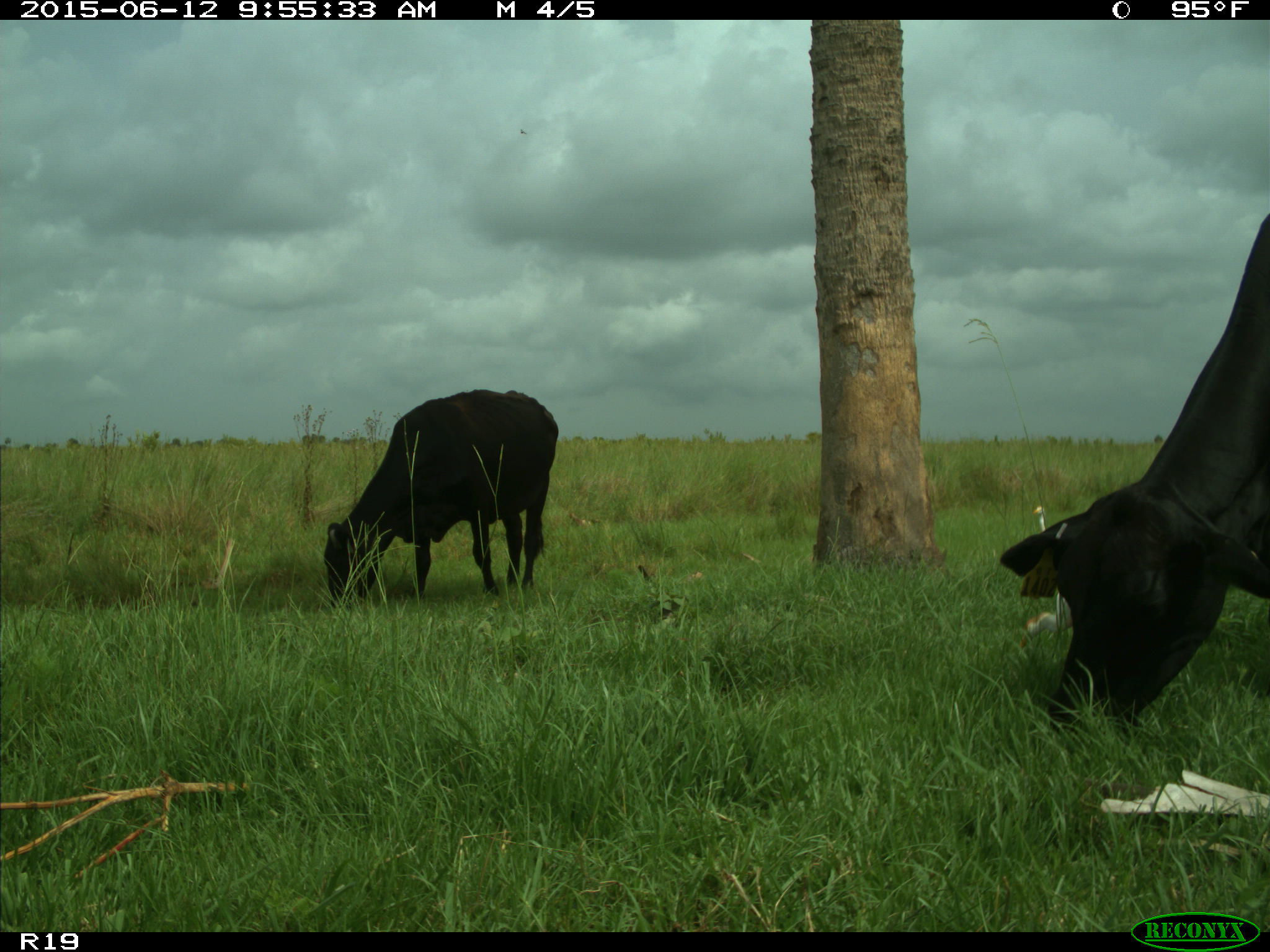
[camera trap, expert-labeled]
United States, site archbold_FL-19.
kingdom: Animalia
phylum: Chordata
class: Mammalia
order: Artiodactyla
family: Bovidae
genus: Bos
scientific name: Bos taurus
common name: domestic cow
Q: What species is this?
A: Bos taurus (domestic cow).